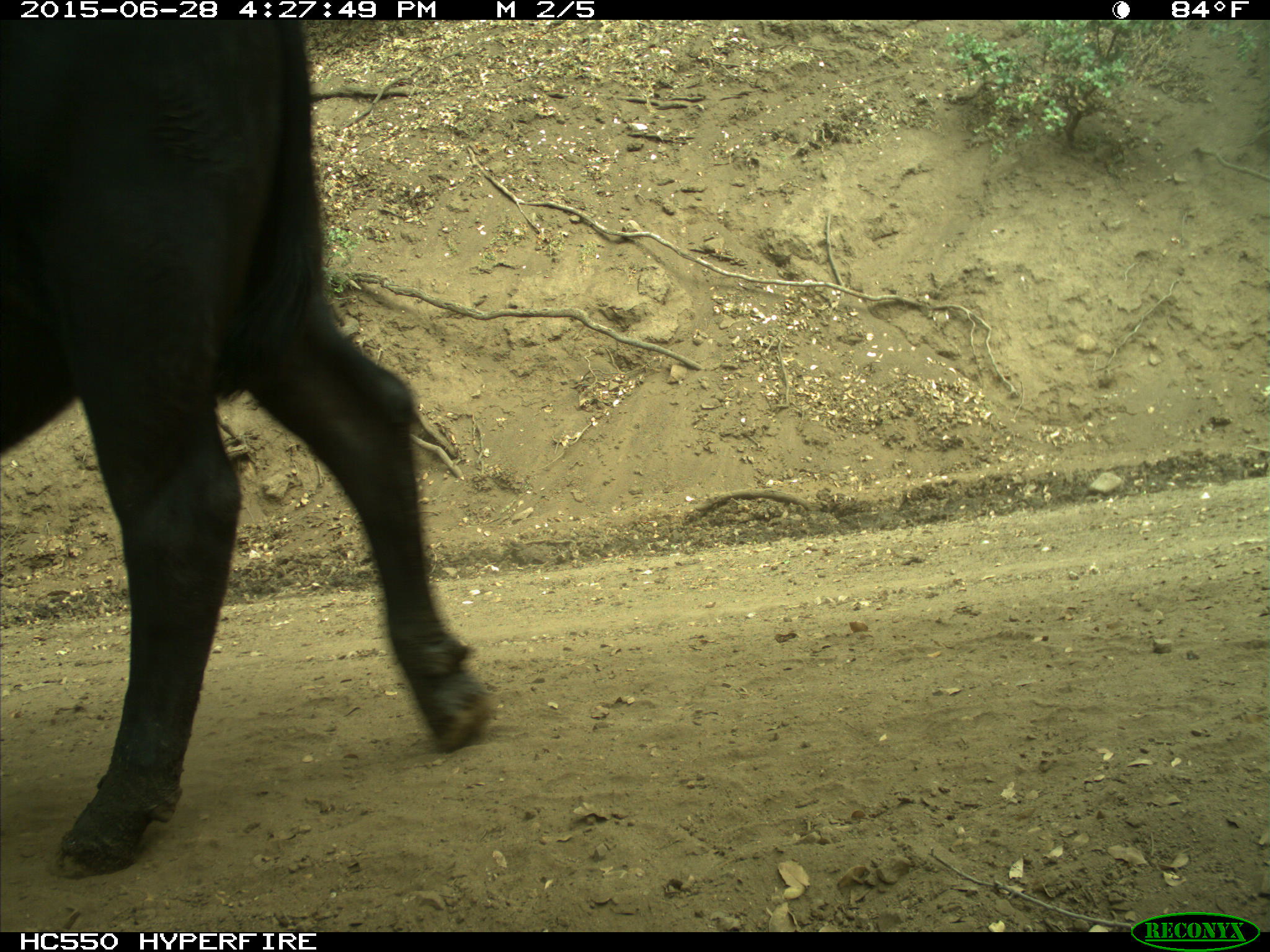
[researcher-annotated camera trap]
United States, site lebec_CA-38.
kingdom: Animalia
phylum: Chordata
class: Mammalia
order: Artiodactyla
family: Bovidae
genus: Bos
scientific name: Bos taurus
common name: domestic cow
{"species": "Bos taurus (domestic cow)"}